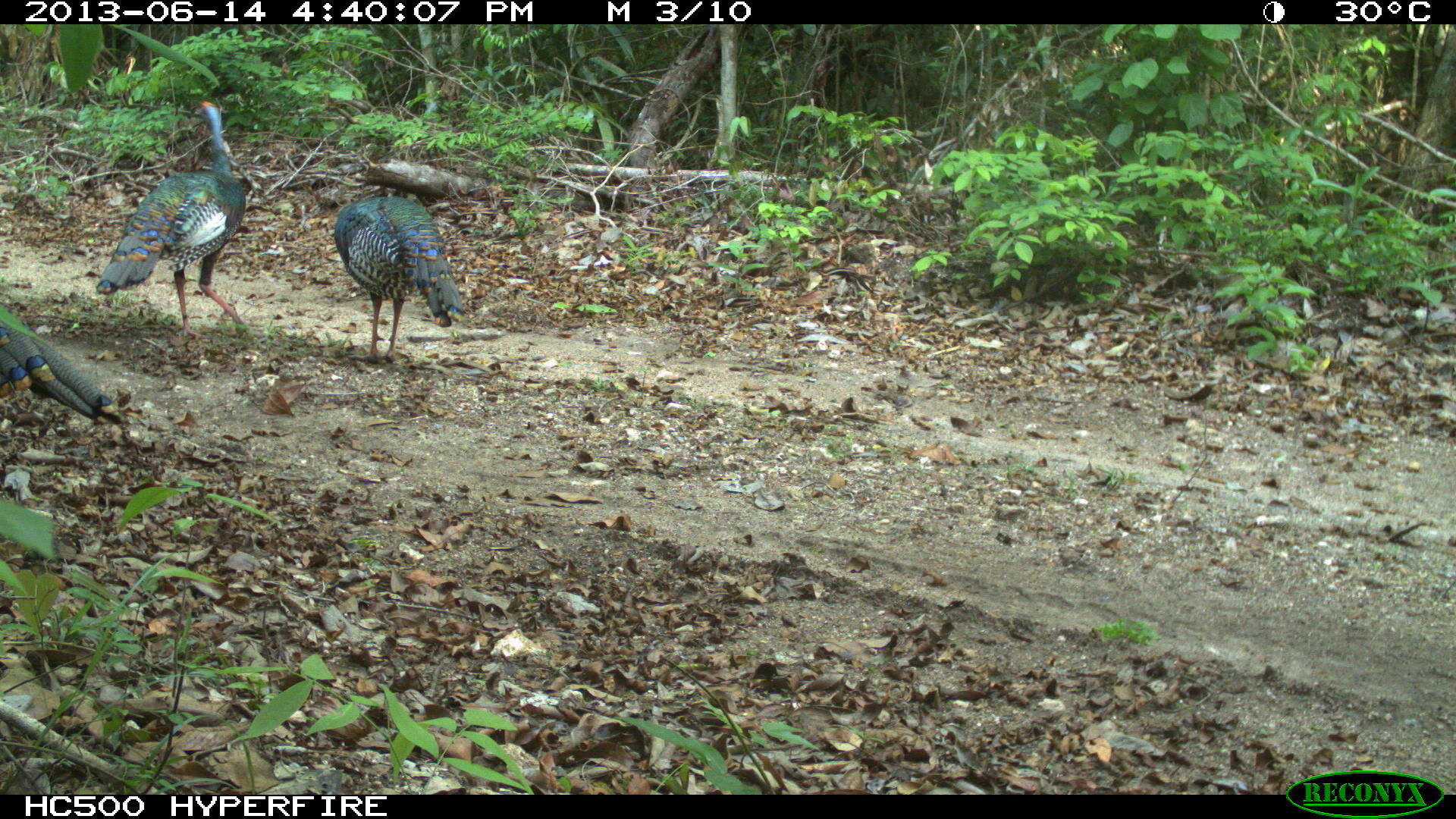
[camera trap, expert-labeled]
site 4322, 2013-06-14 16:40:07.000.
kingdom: Animalia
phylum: Chordata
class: Aves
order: Galliformes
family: Phasianidae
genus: Meleagris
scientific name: Meleagris ocellata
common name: ocellated turkey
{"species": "Meleagris ocellata (ocellated turkey)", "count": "3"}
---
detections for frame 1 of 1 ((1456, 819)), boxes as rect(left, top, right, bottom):
meleagris ocellata: rect(94, 96, 250, 340); rect(331, 193, 466, 364); rect(0, 302, 133, 429)